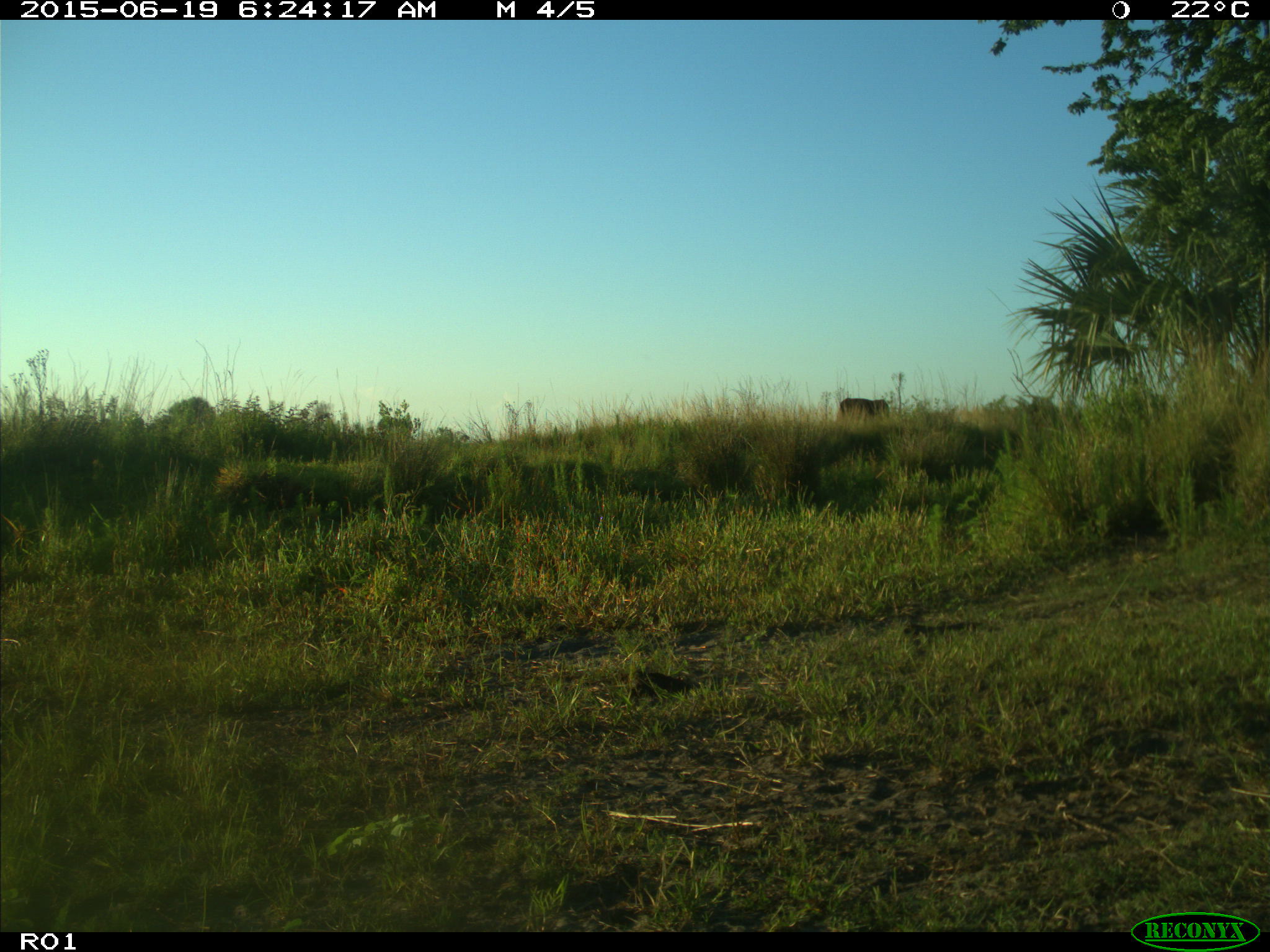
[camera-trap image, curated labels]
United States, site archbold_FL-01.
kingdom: Animalia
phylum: Chordata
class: Mammalia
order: Artiodactyla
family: Bovidae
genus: Bos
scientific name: Bos taurus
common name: domestic cow